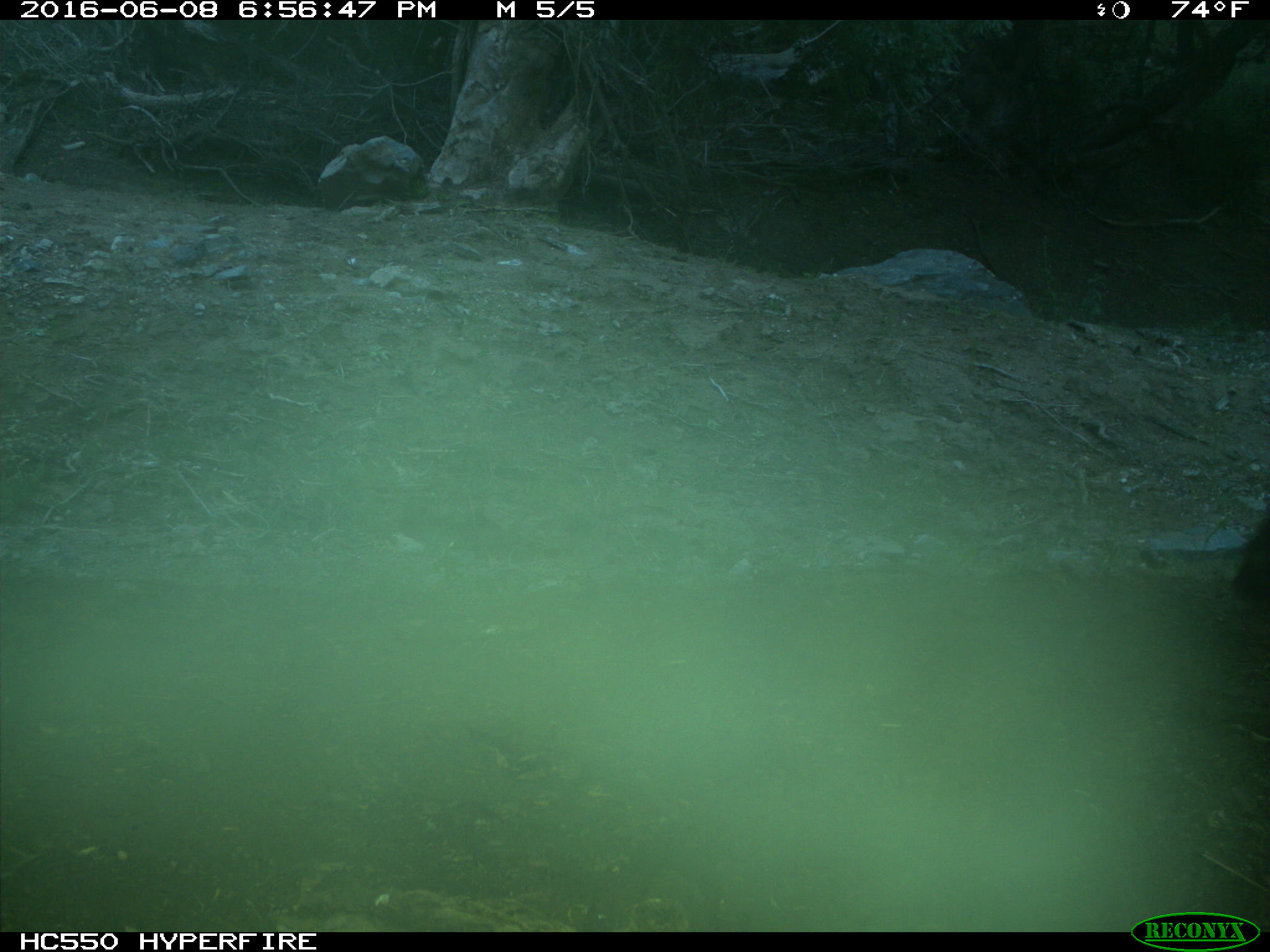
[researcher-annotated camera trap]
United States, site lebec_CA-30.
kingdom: Animalia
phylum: Chordata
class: Mammalia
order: Artiodactyla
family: Bovidae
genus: Bos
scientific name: Bos taurus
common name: domestic cow